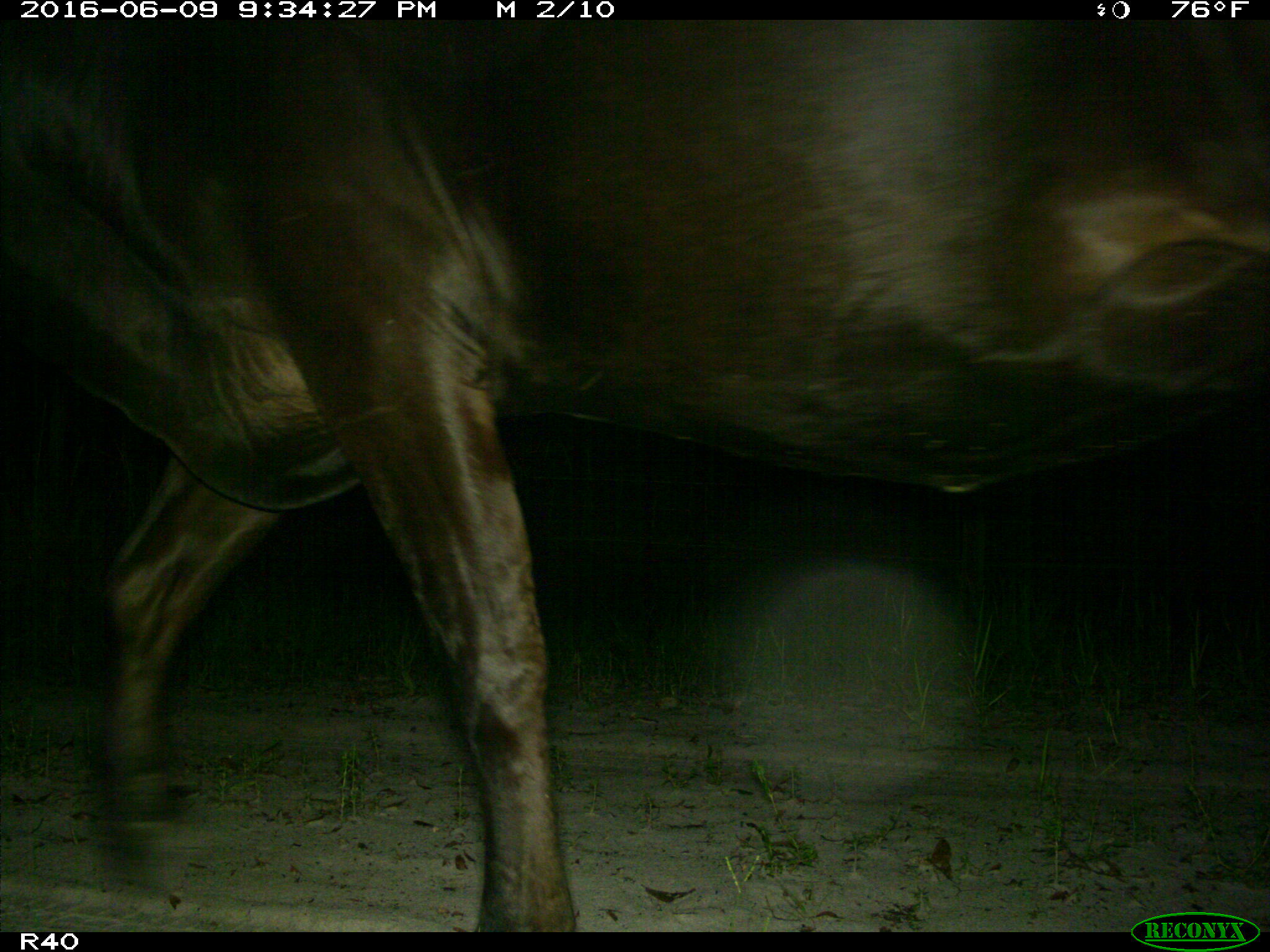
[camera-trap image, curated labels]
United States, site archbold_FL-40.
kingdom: Animalia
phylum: Chordata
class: Mammalia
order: Artiodactyla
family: Bovidae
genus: Bos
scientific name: Bos taurus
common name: domestic cow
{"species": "Bos taurus (domestic cow)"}